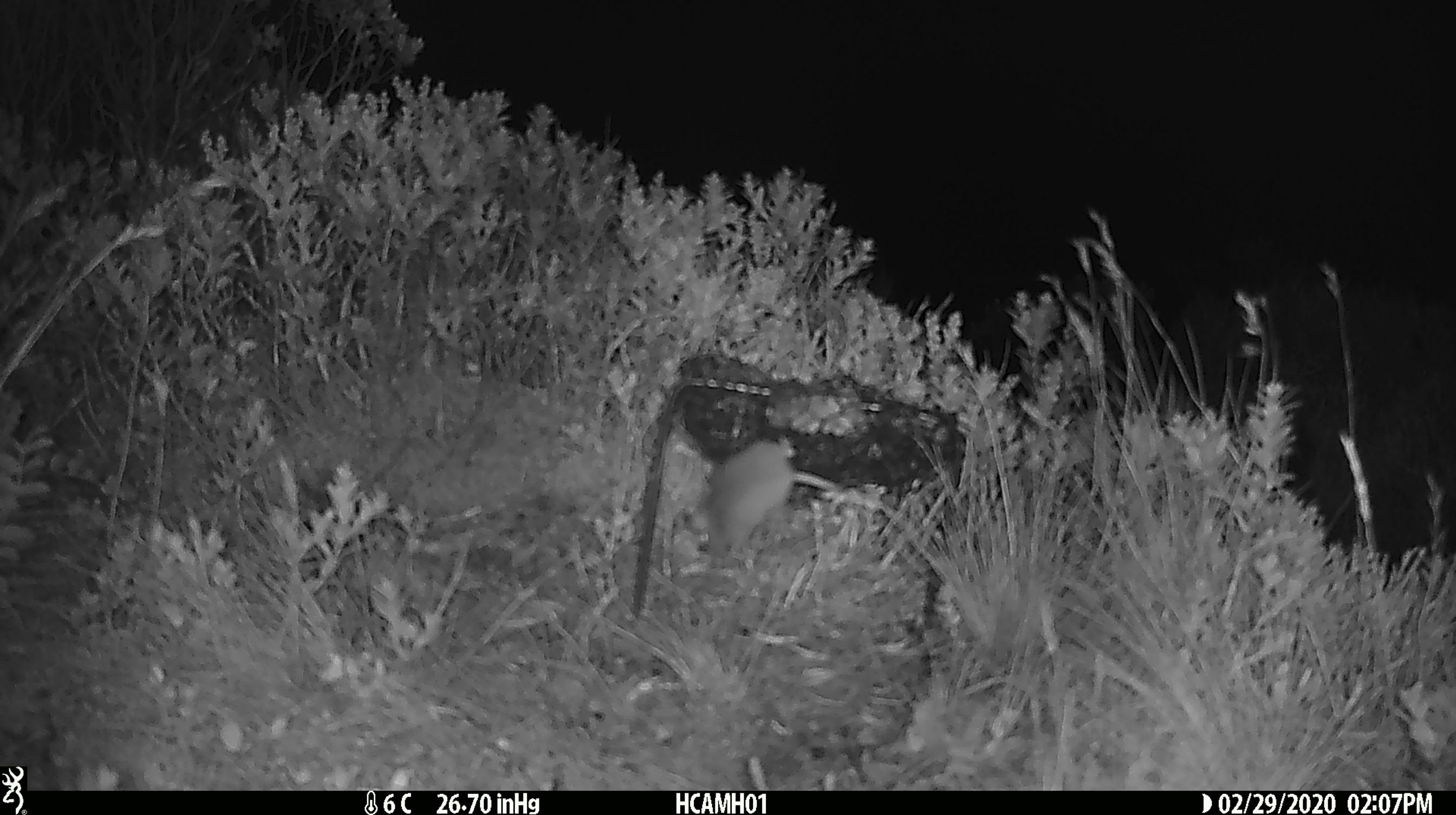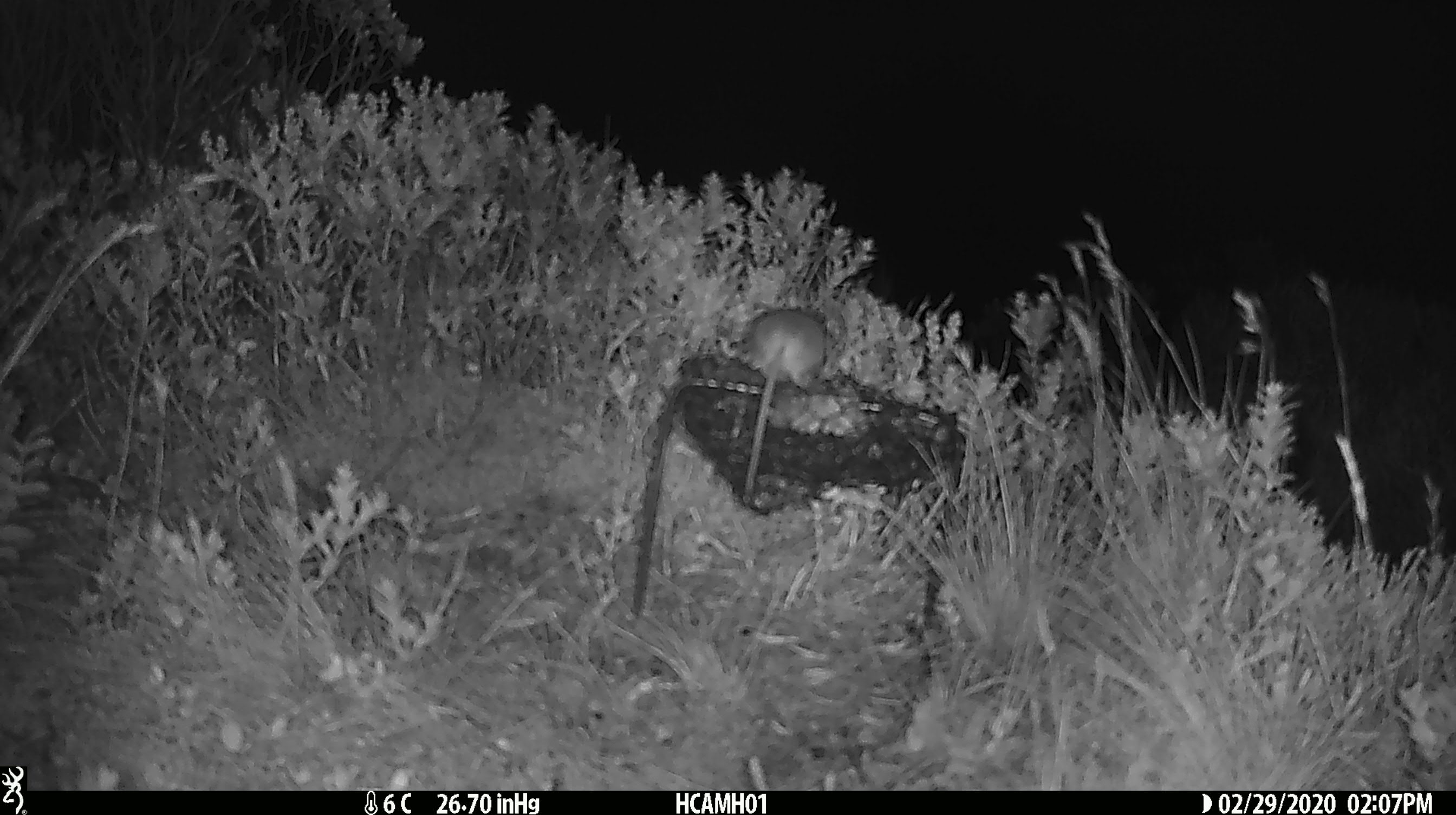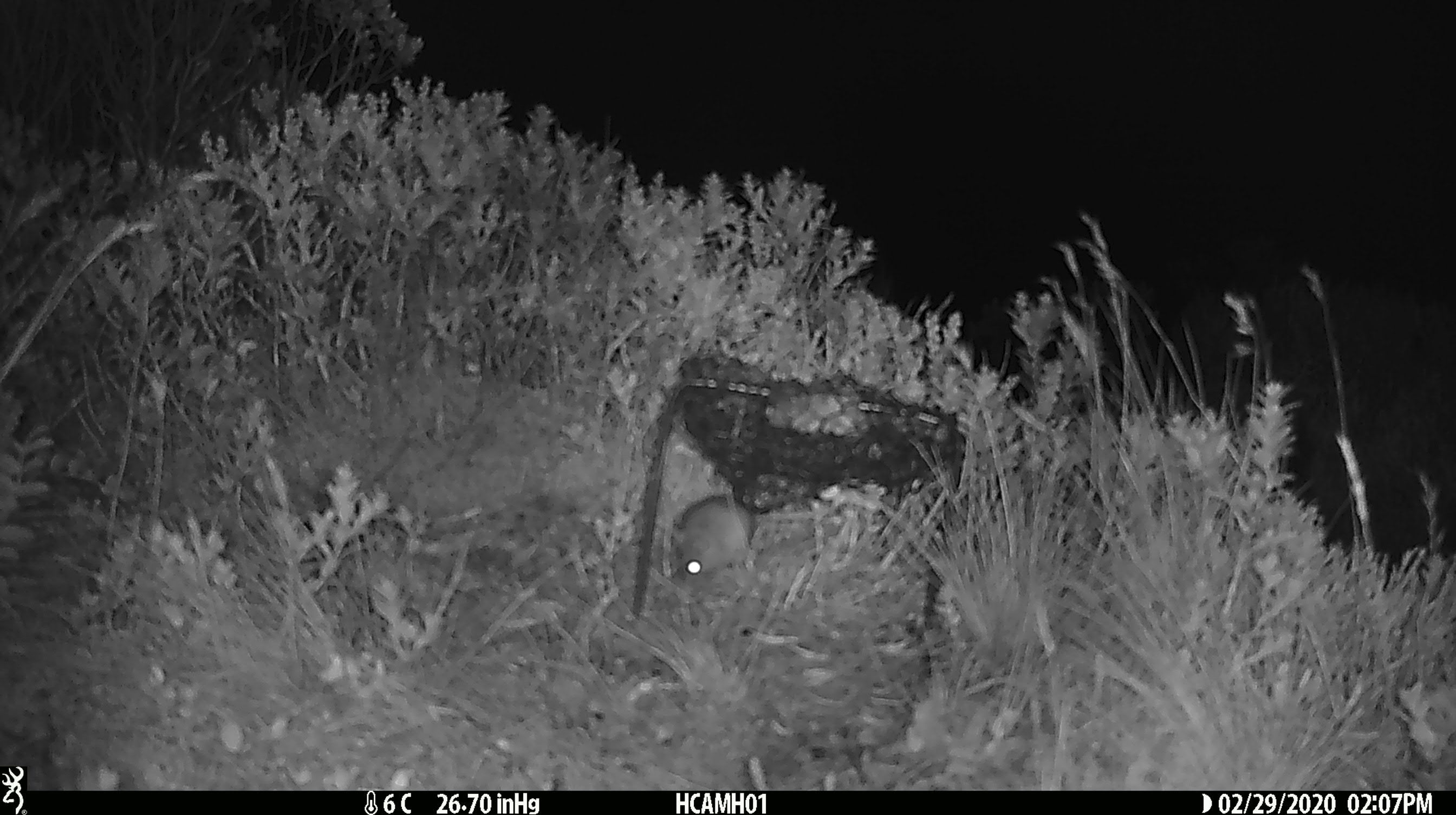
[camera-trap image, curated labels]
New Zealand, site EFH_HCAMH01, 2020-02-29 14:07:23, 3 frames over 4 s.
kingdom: Animalia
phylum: Chordata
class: Mammalia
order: Rodentia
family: Muridae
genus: Mus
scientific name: Mus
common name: mouse